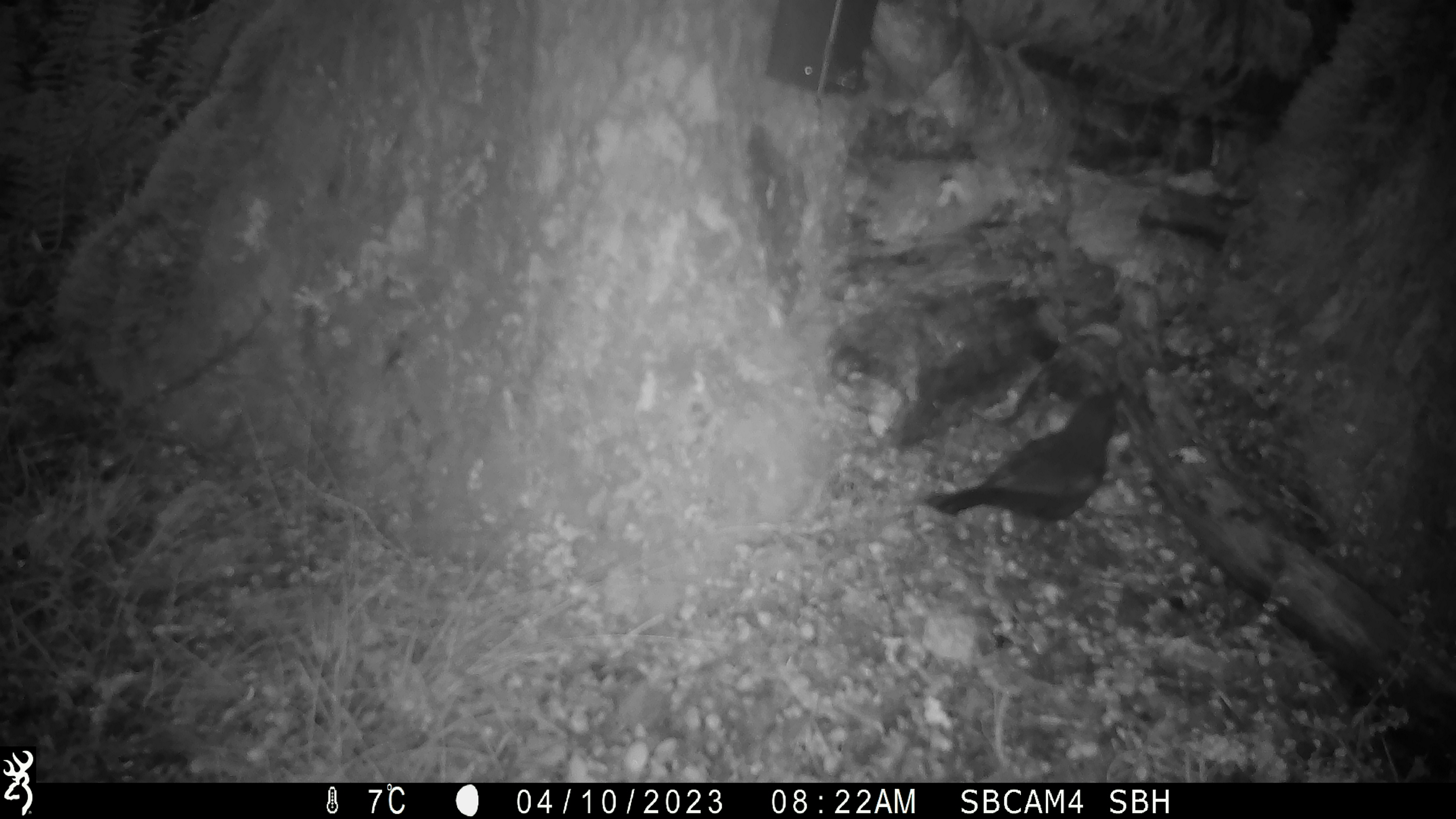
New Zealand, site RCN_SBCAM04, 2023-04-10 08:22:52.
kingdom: Animalia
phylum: Chordata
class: Aves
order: Passeriformes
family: Petroicidae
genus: Petroica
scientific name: Petroica australis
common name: new zealand robin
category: robin